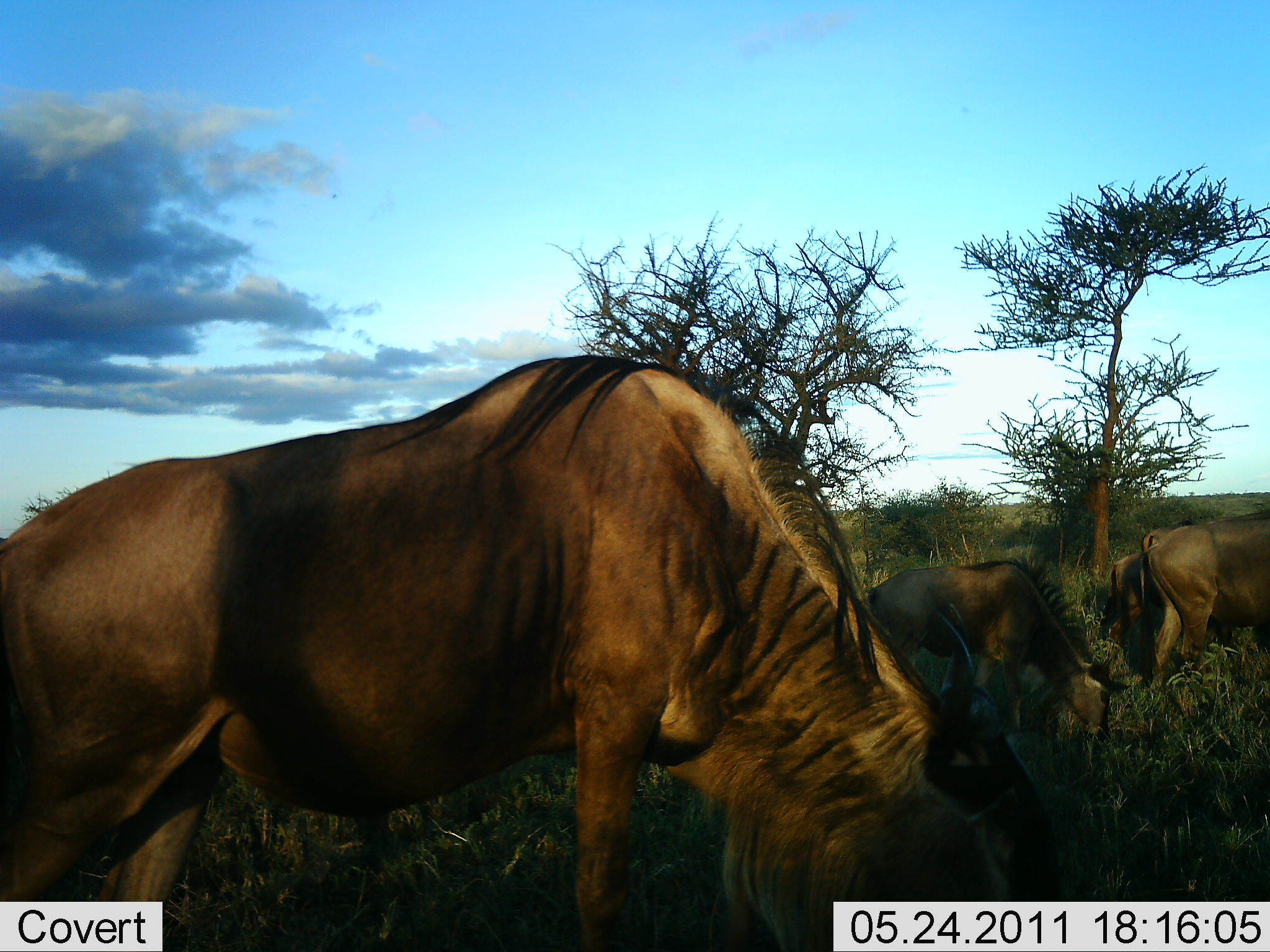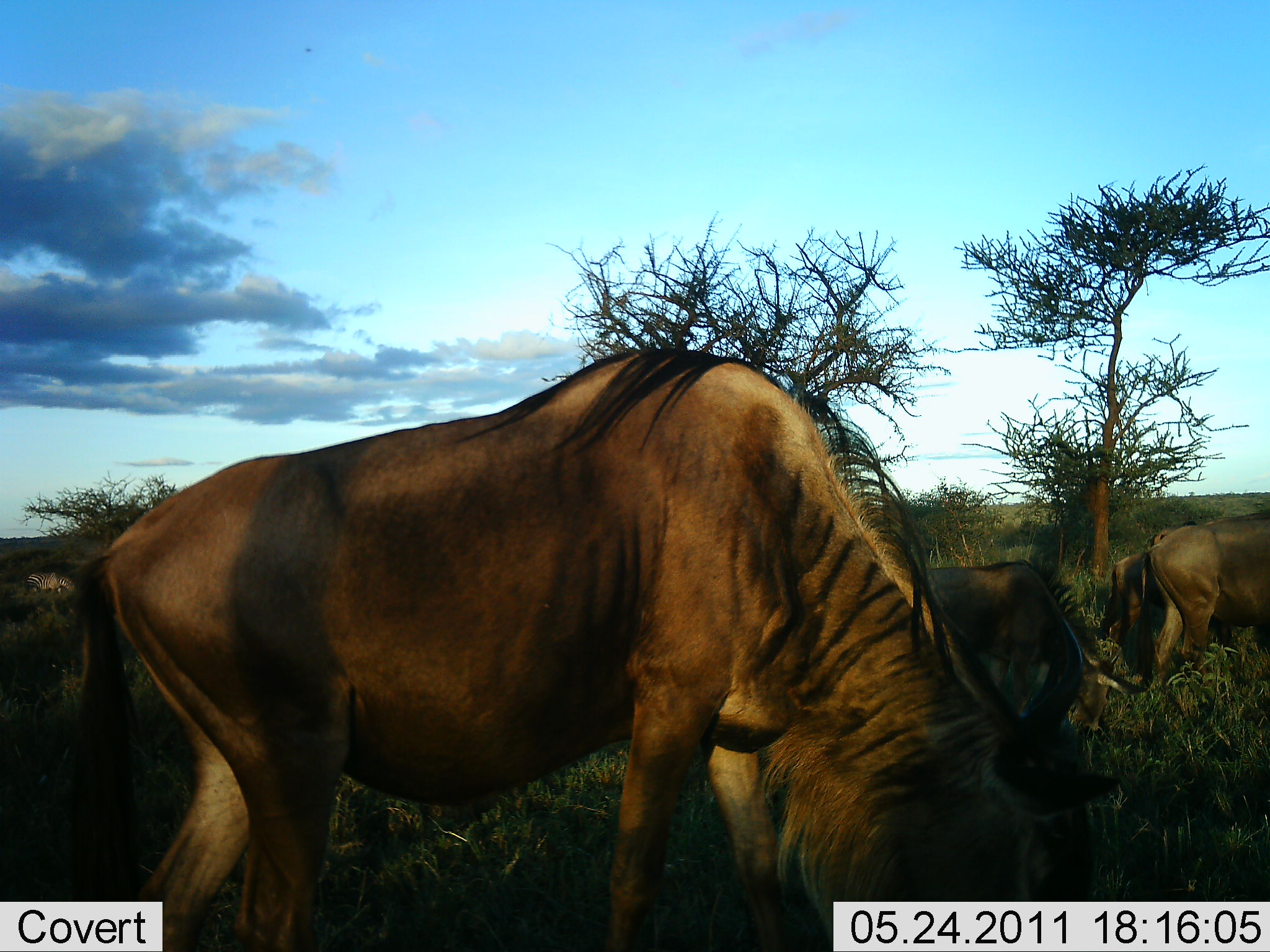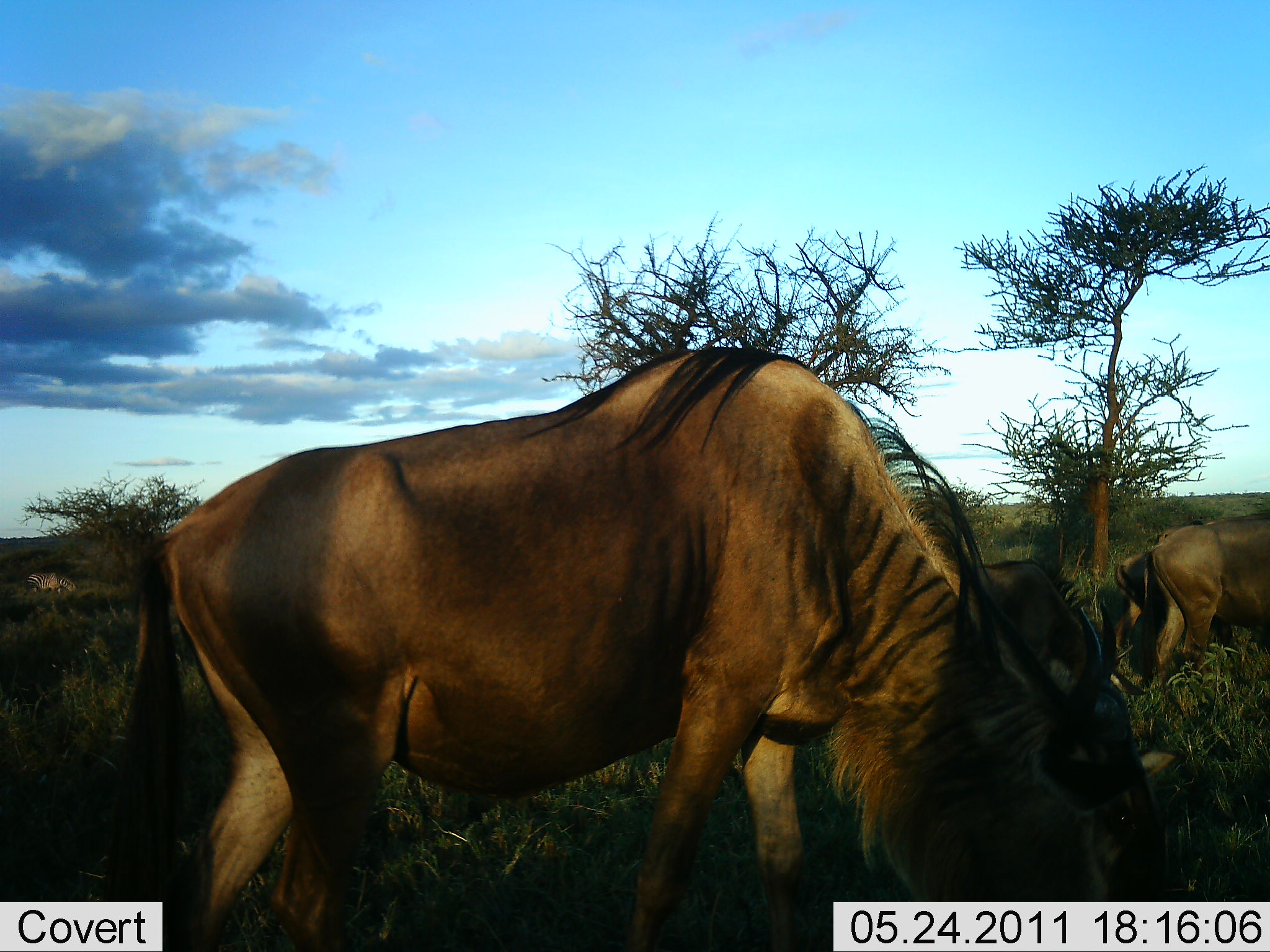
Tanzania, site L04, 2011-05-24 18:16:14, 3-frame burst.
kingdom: Animalia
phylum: Chordata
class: Mammalia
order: Artiodactyla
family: Bovidae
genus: Connochaetes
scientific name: Connochaetes taurinus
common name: blue wildebeest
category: wildebeest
Wildebeest (blue wildebeest) (Connochaetes taurinus), count 4. Behavior (volunteer vote fractions): standing 15%, resting 0%, moving 15%, interacting 0%. Young present (vote fraction): 0%. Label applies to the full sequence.